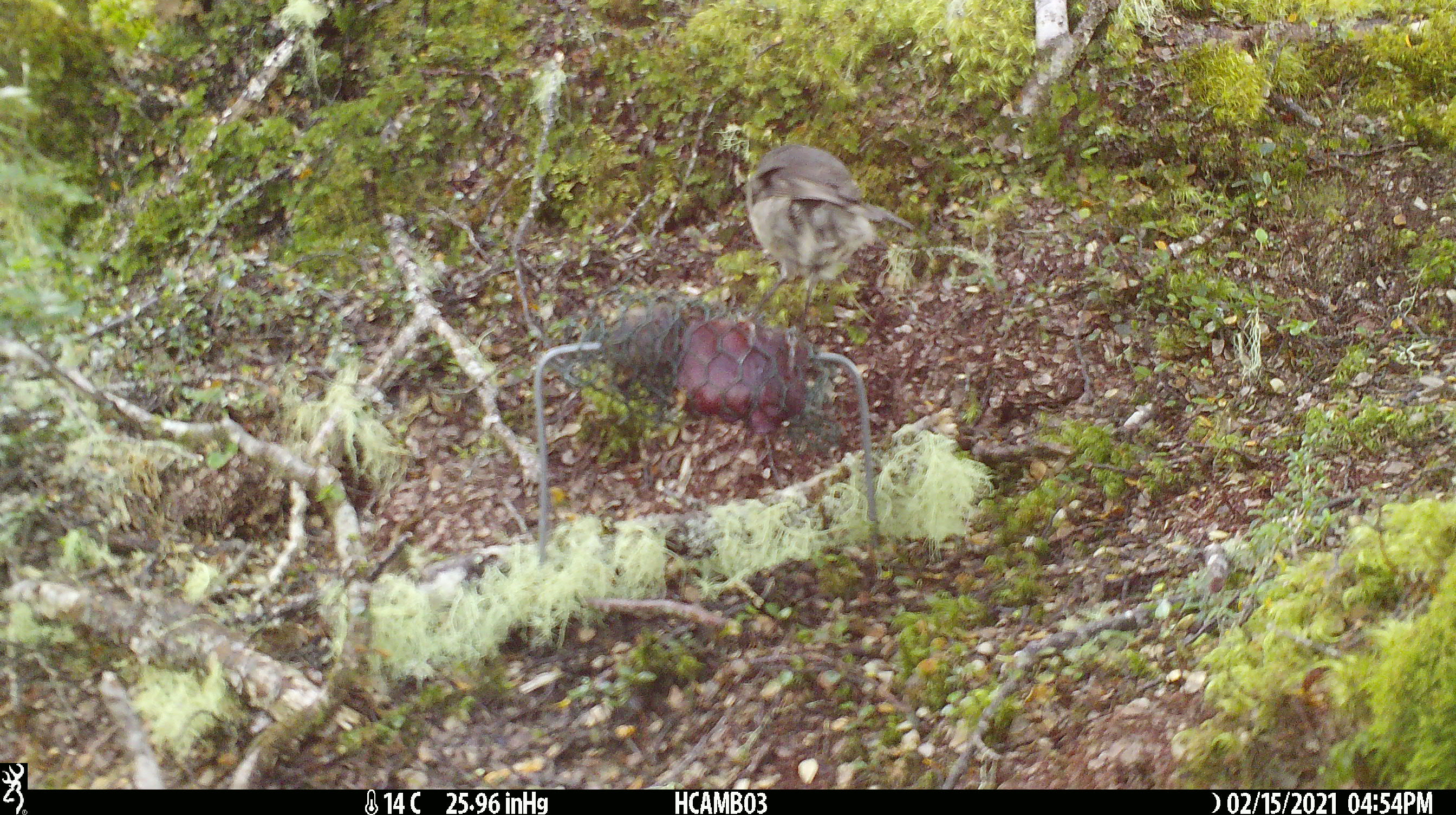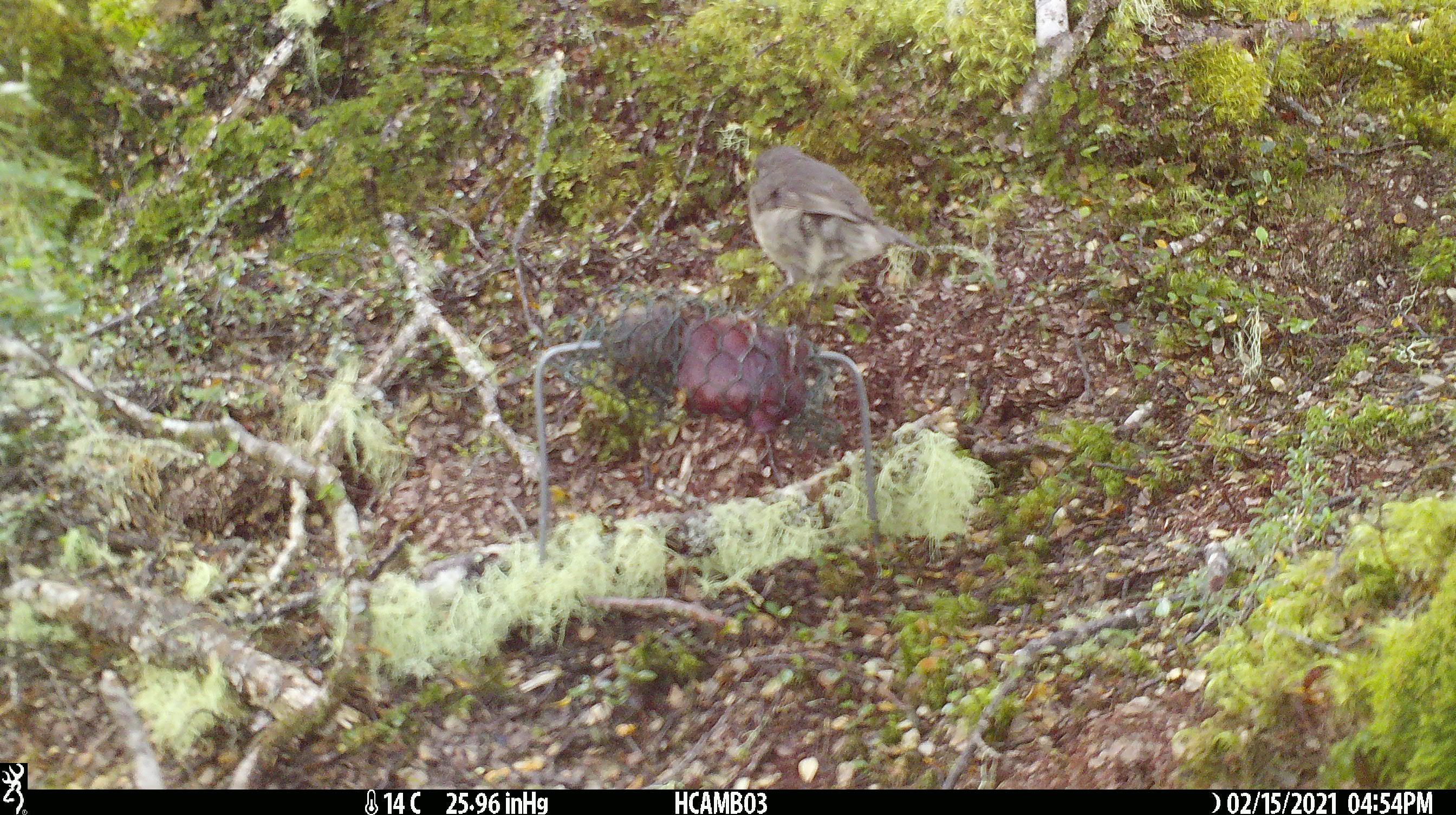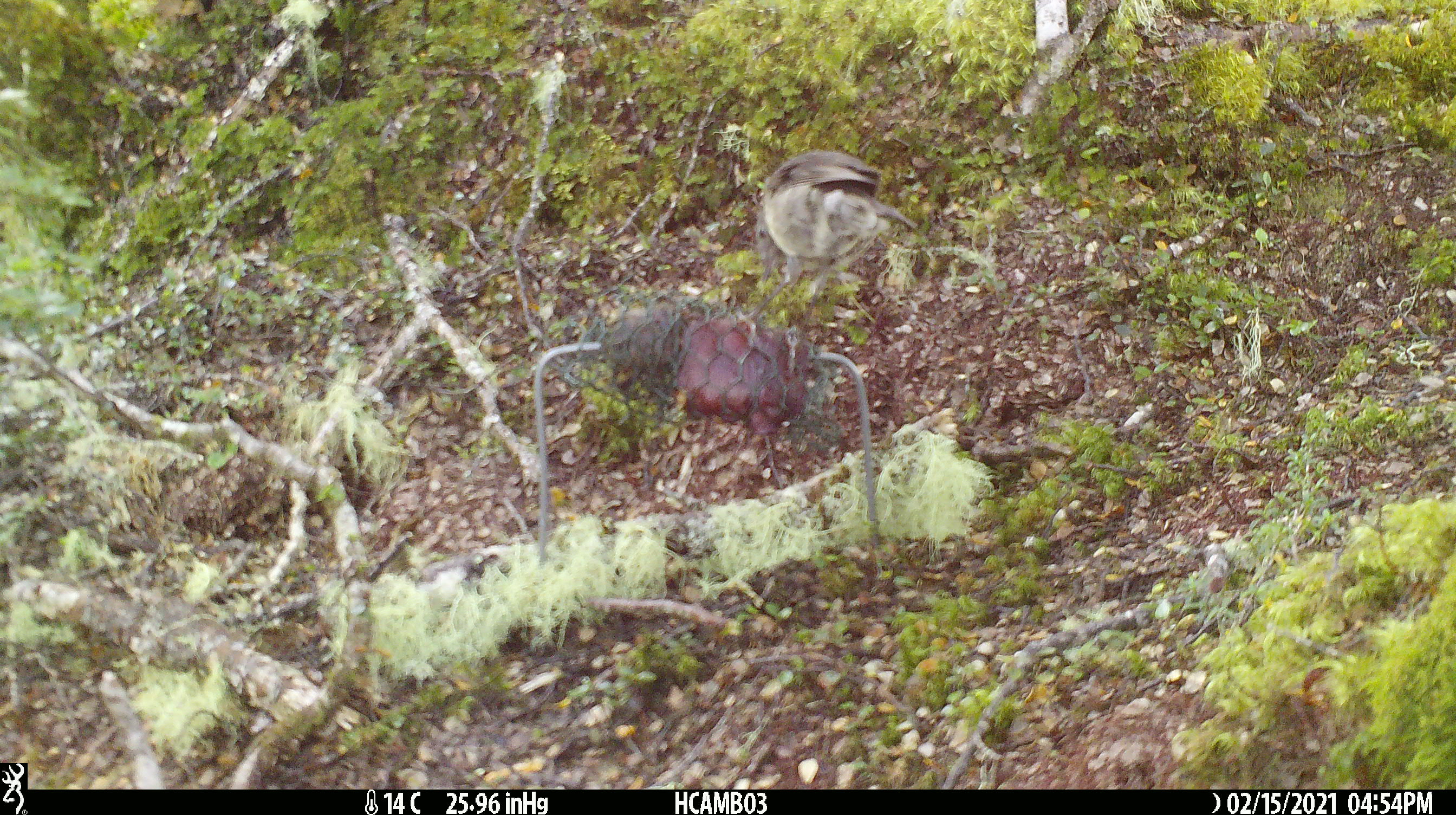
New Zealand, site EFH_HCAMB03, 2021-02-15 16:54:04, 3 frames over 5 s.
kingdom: Animalia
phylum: Chordata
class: Aves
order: Passeriformes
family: Petroicidae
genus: Petroica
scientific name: Petroica australis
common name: new zealand robin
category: robin